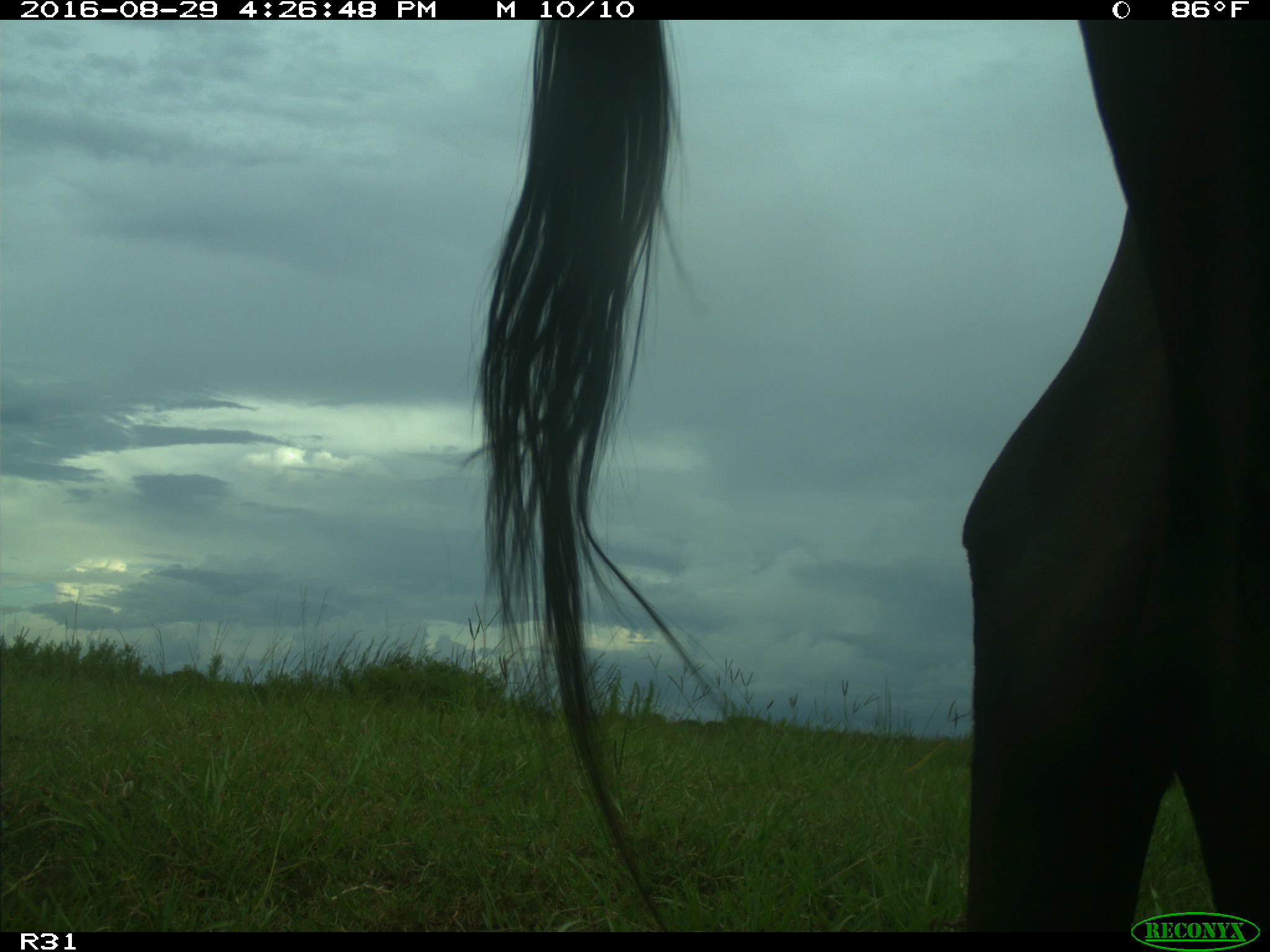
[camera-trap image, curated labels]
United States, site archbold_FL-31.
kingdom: Animalia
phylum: Chordata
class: Mammalia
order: Artiodactyla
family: Bovidae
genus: Bos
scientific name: Bos taurus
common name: domestic cow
Bos taurus (domestic cow).